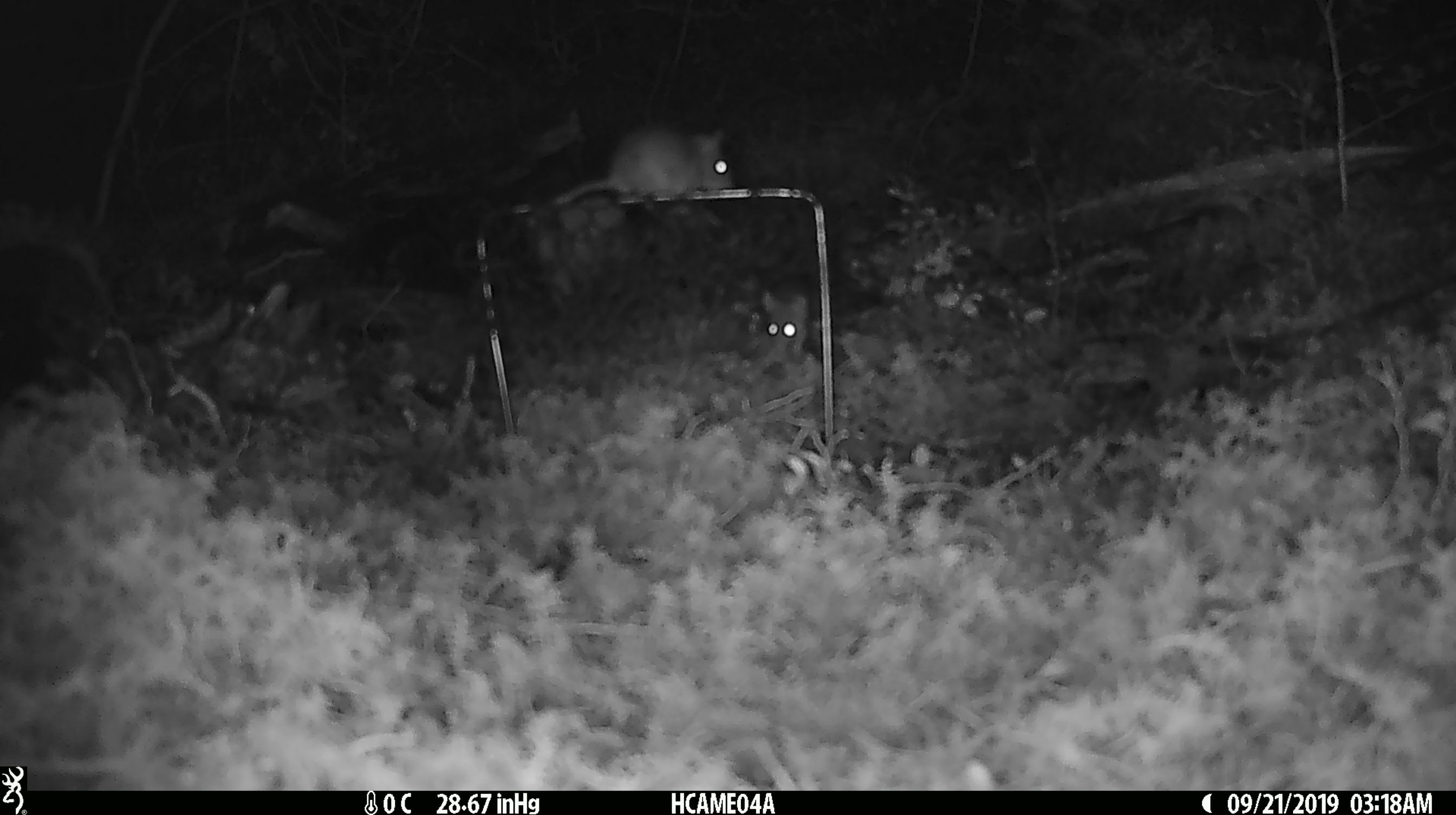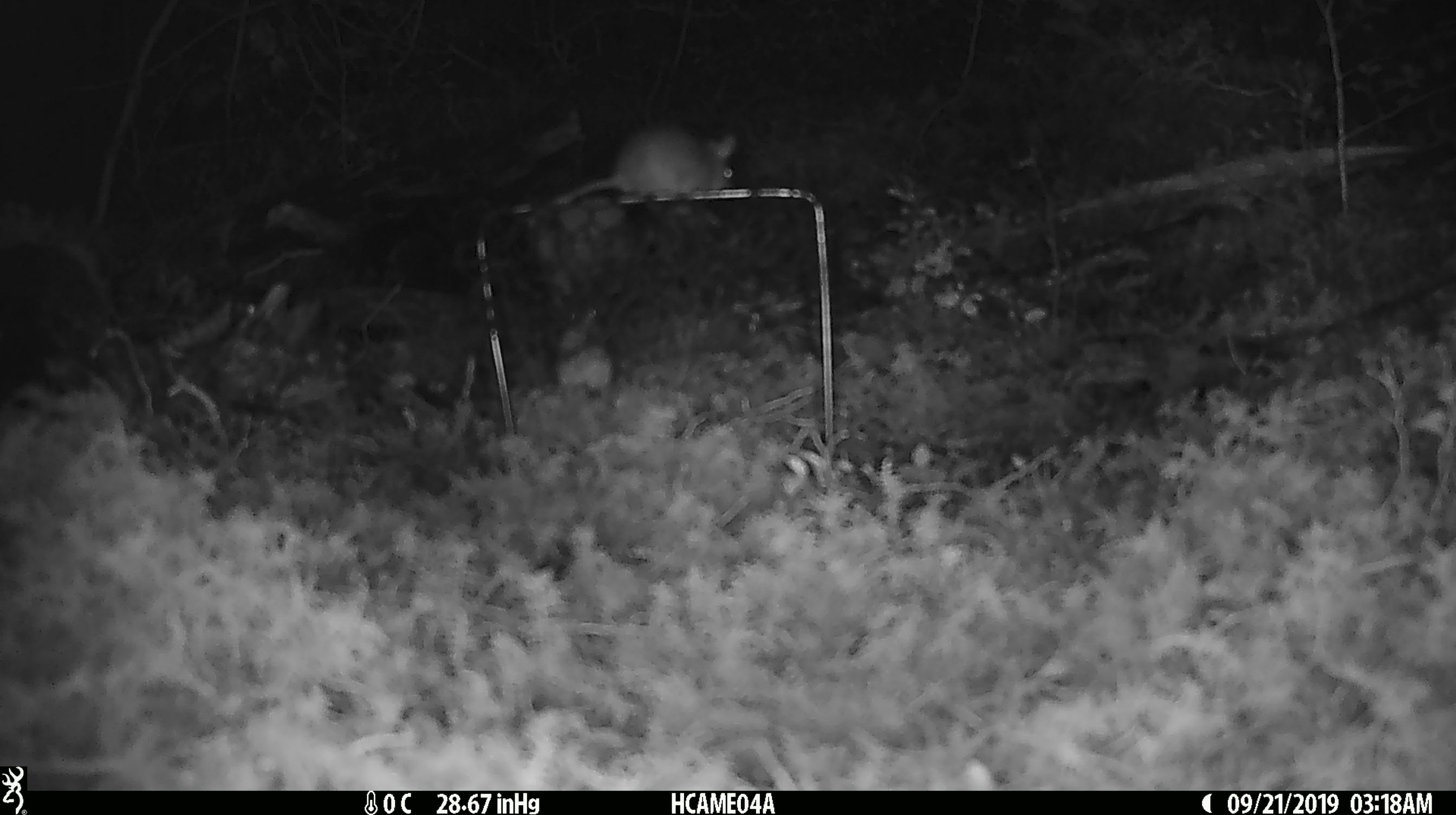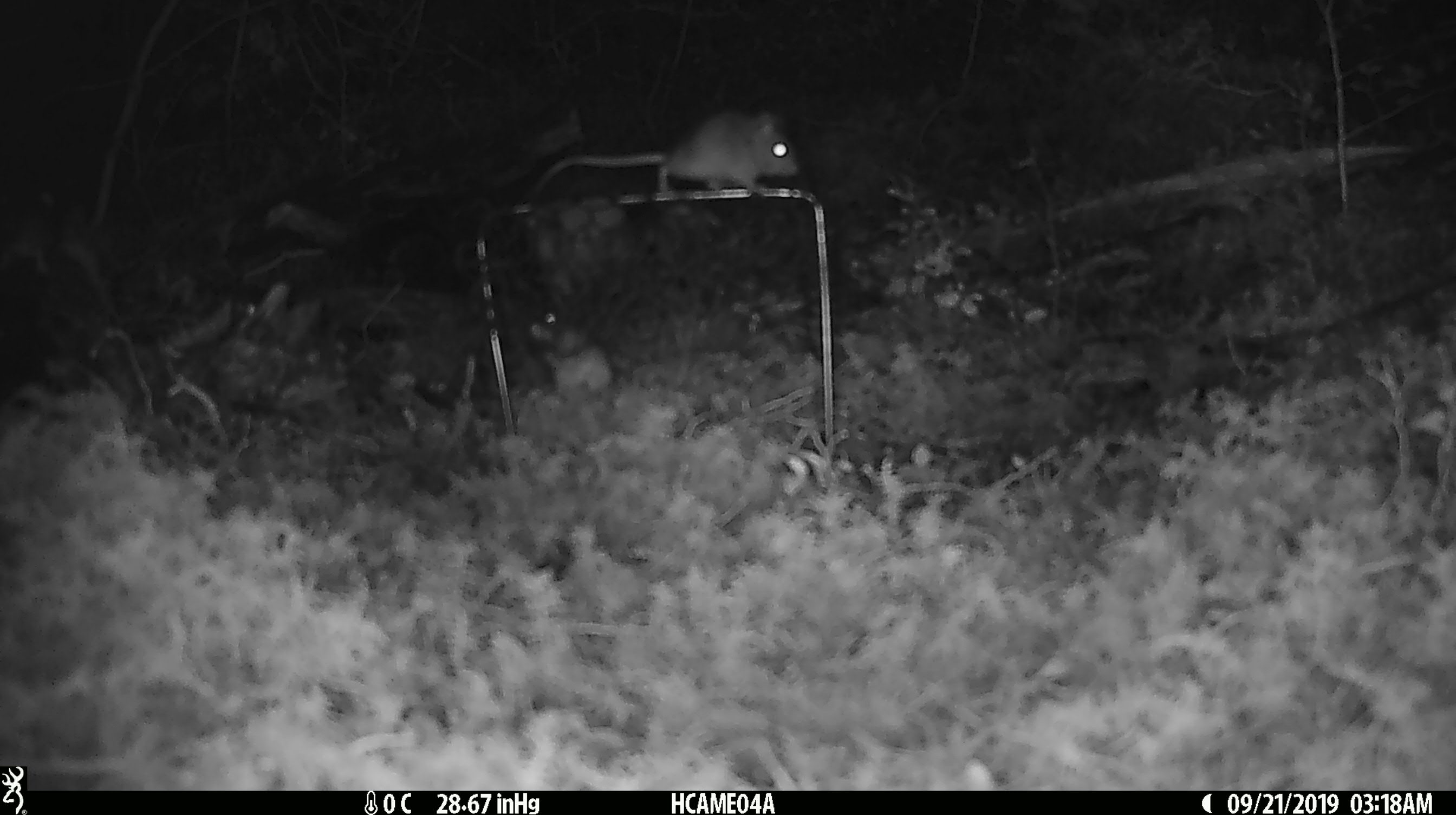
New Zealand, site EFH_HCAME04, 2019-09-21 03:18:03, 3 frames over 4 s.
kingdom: Animalia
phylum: Chordata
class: Mammalia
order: Rodentia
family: Muridae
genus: Mus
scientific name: Mus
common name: mouse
Mouse (Mus).